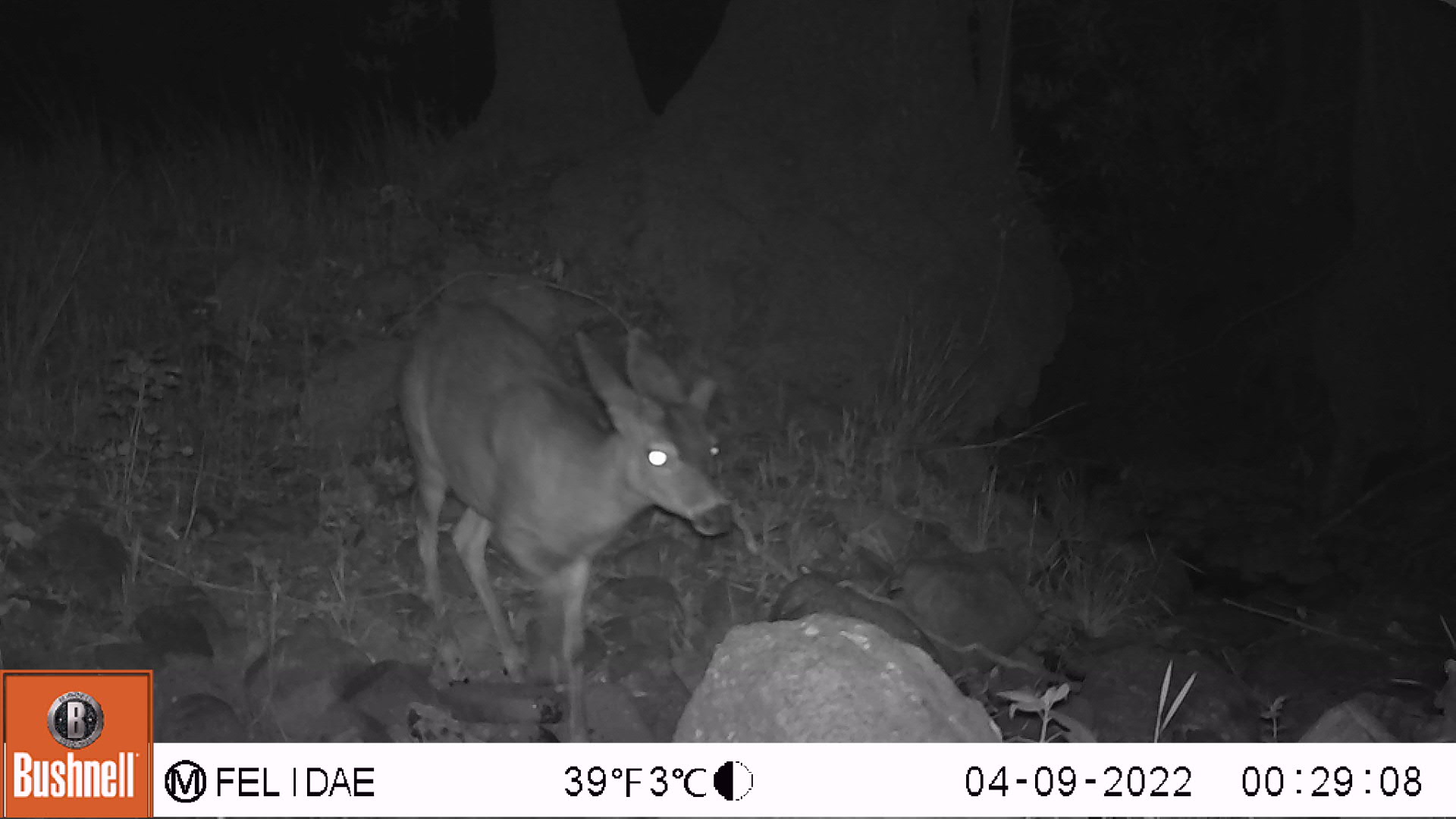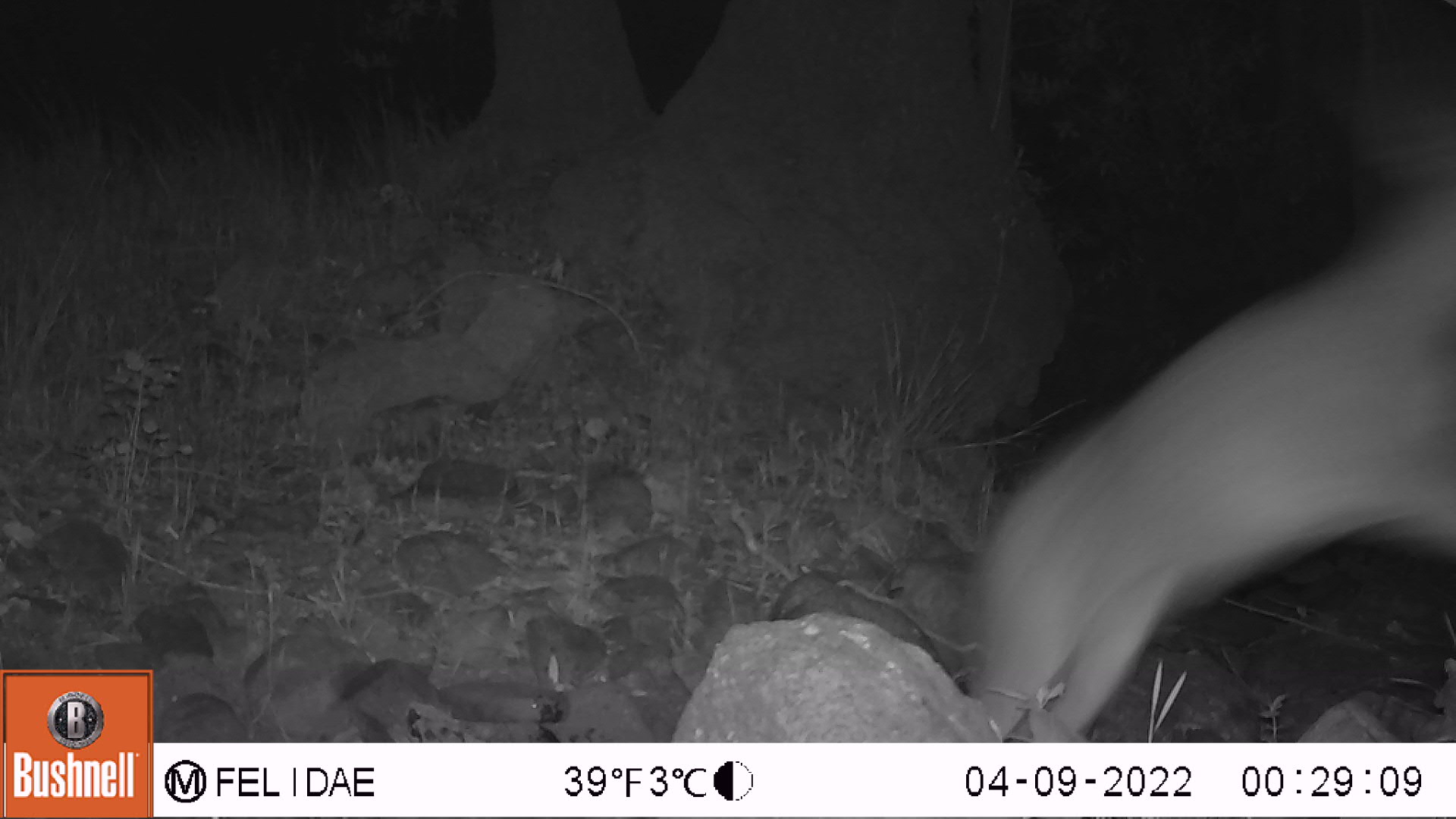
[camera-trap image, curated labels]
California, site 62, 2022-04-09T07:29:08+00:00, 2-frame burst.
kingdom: Animalia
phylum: Chordata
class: Mammalia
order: Artiodactyla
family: Cervidae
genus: Odocoileus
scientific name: Odocoileus hemionus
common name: mule deer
Mule deer (Odocoileus hemionus).